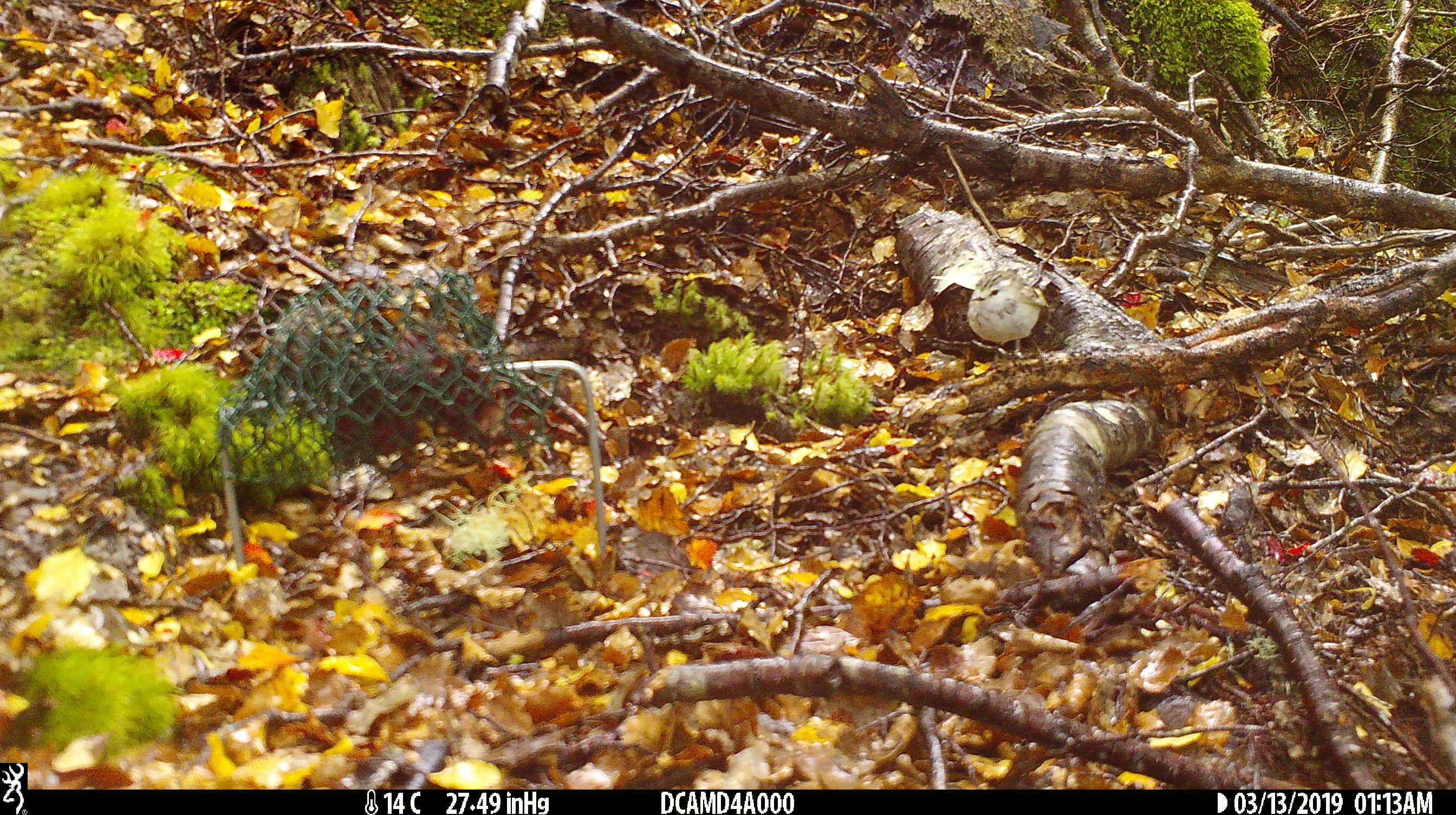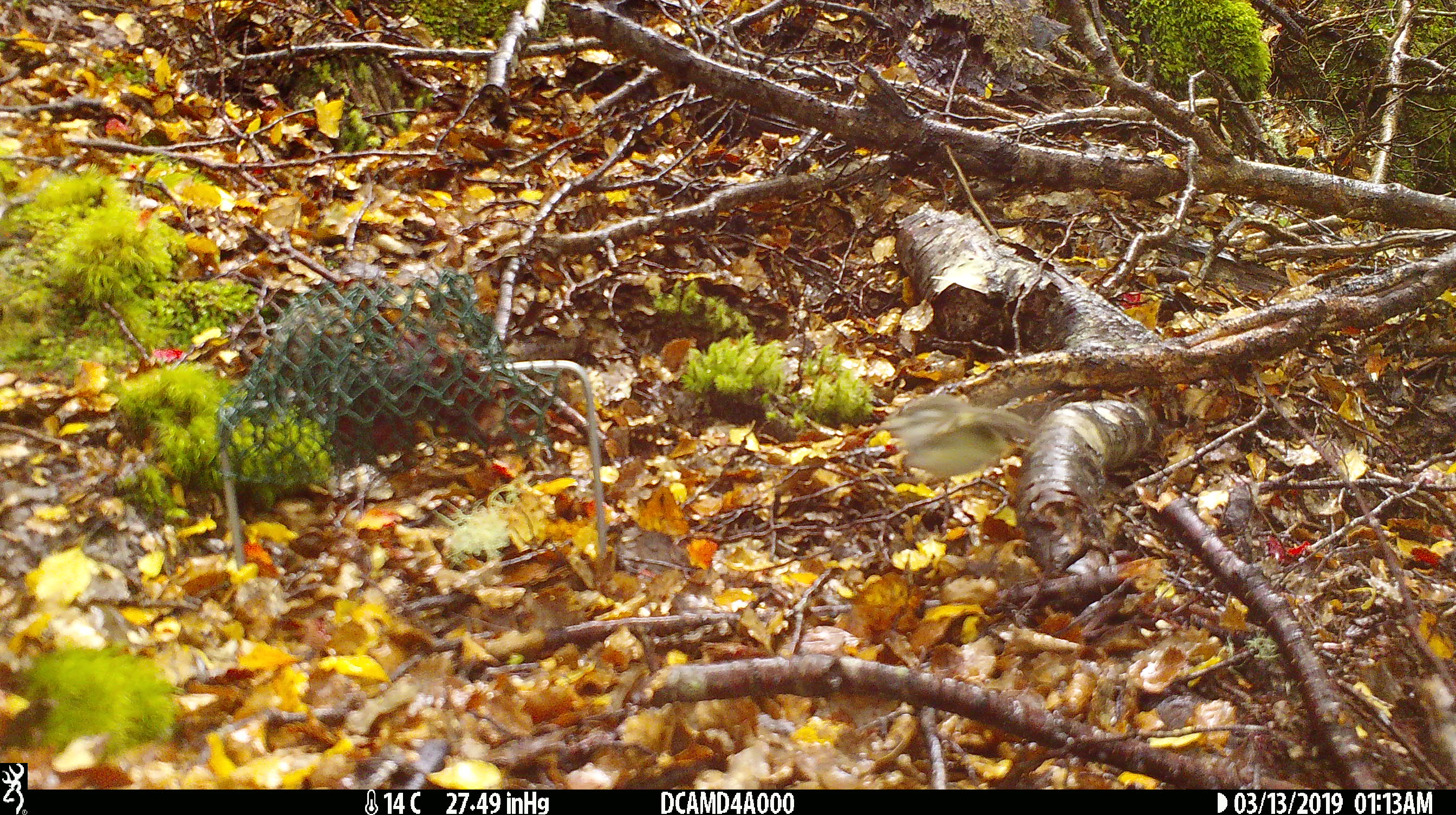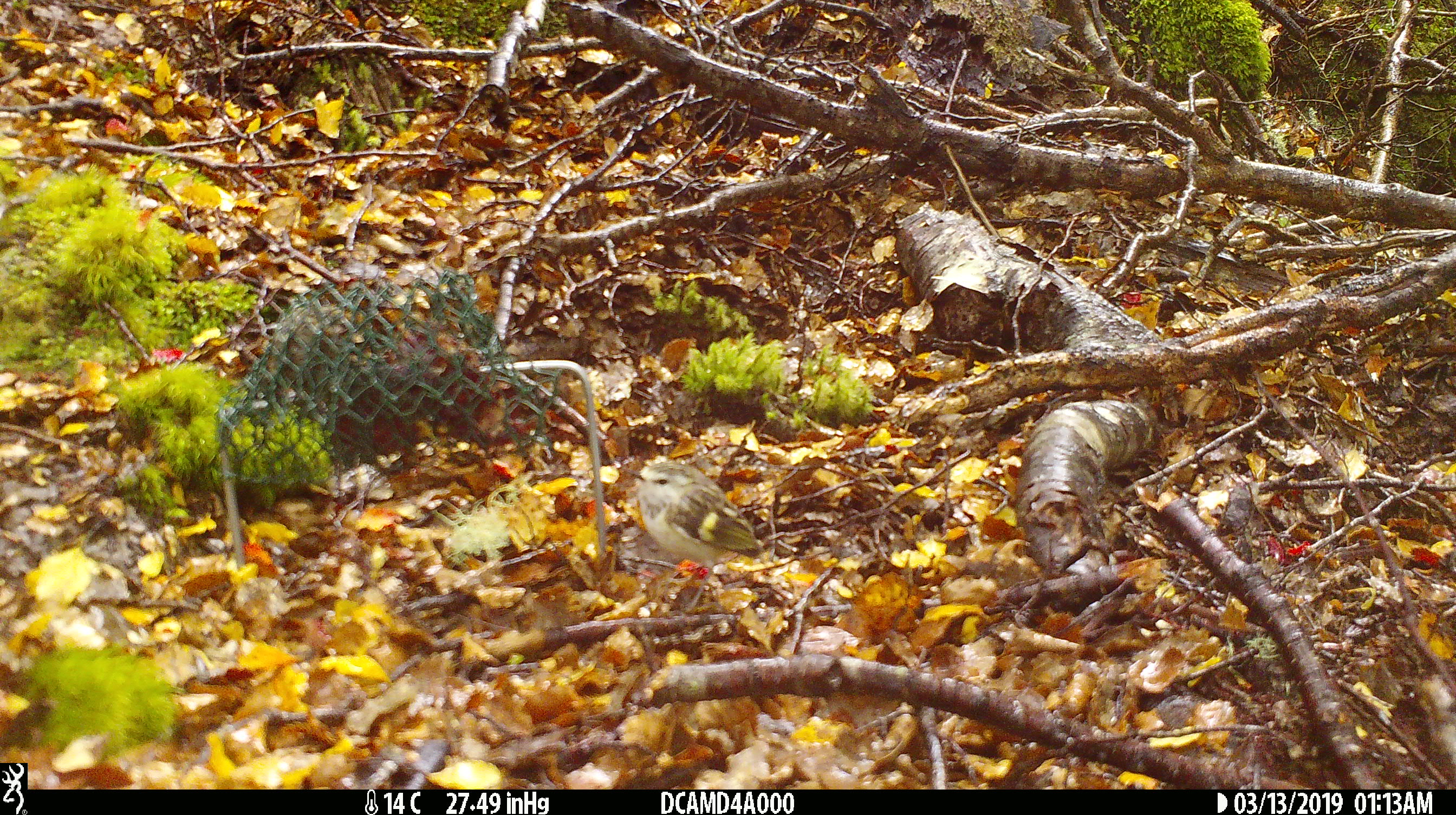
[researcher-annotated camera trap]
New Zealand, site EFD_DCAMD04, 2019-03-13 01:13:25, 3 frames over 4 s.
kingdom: Animalia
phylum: Chordata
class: Aves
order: Passeriformes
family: Acanthisittidae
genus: Acanthisitta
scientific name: Acanthisitta chloris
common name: rifleman